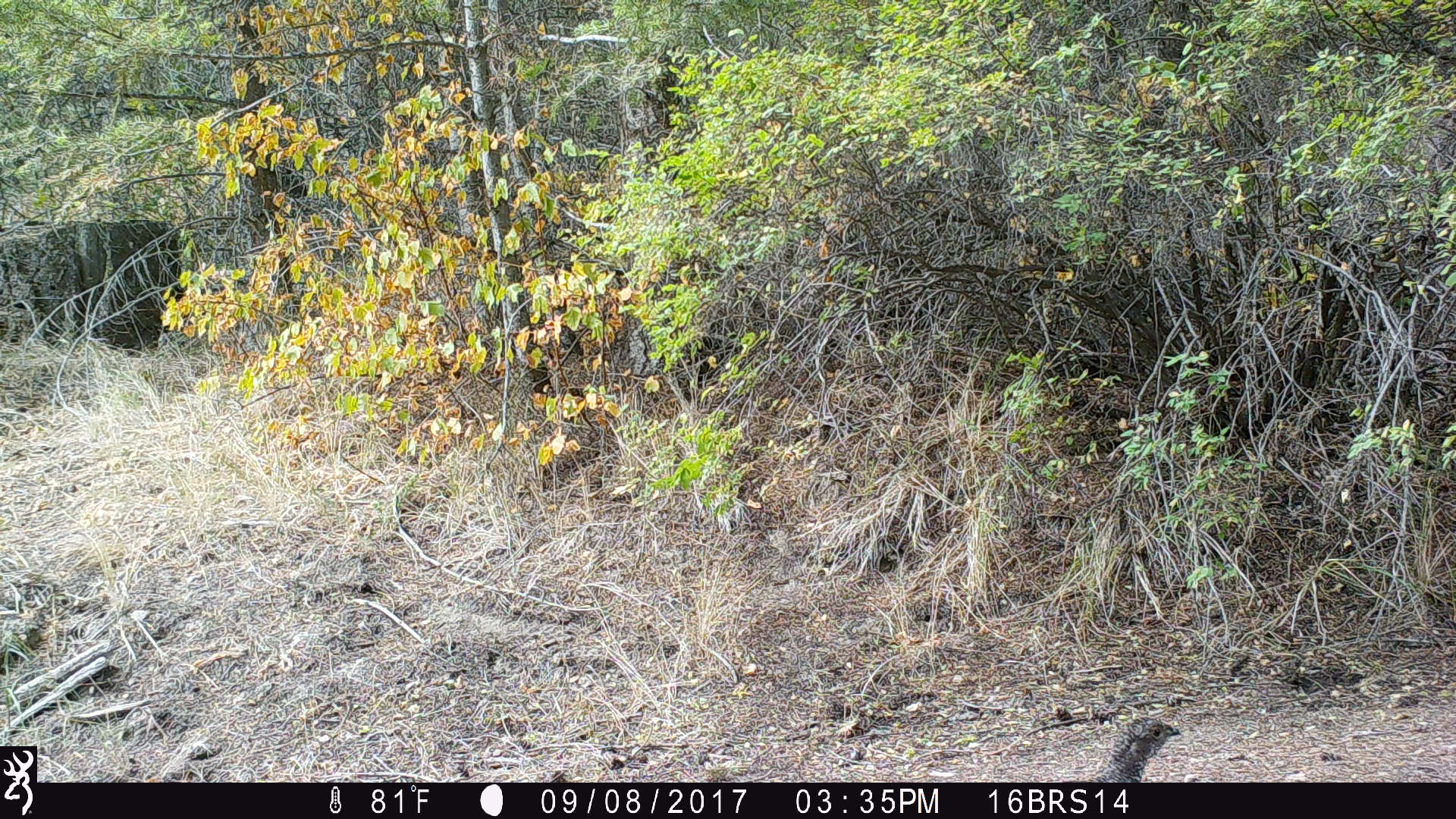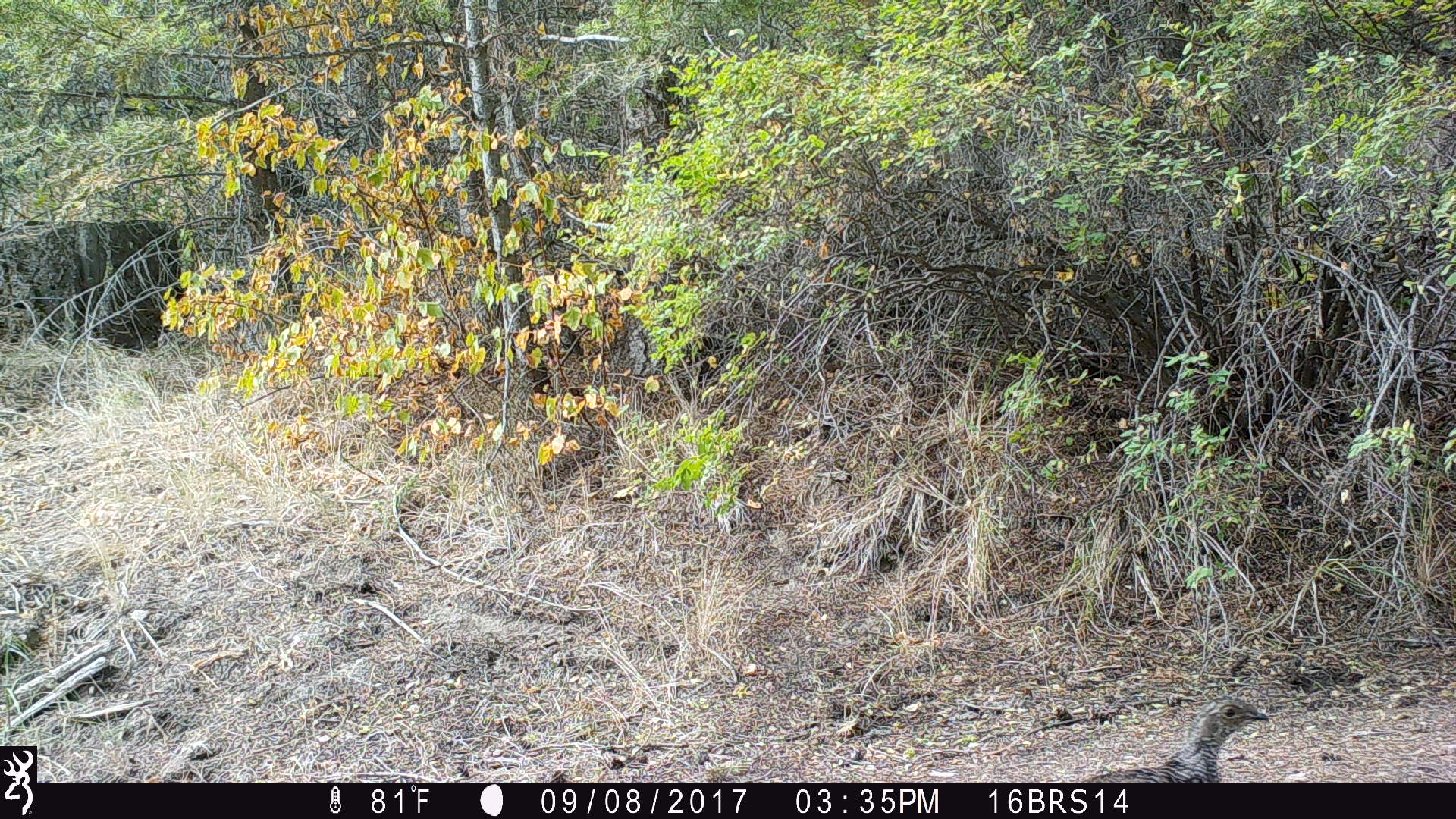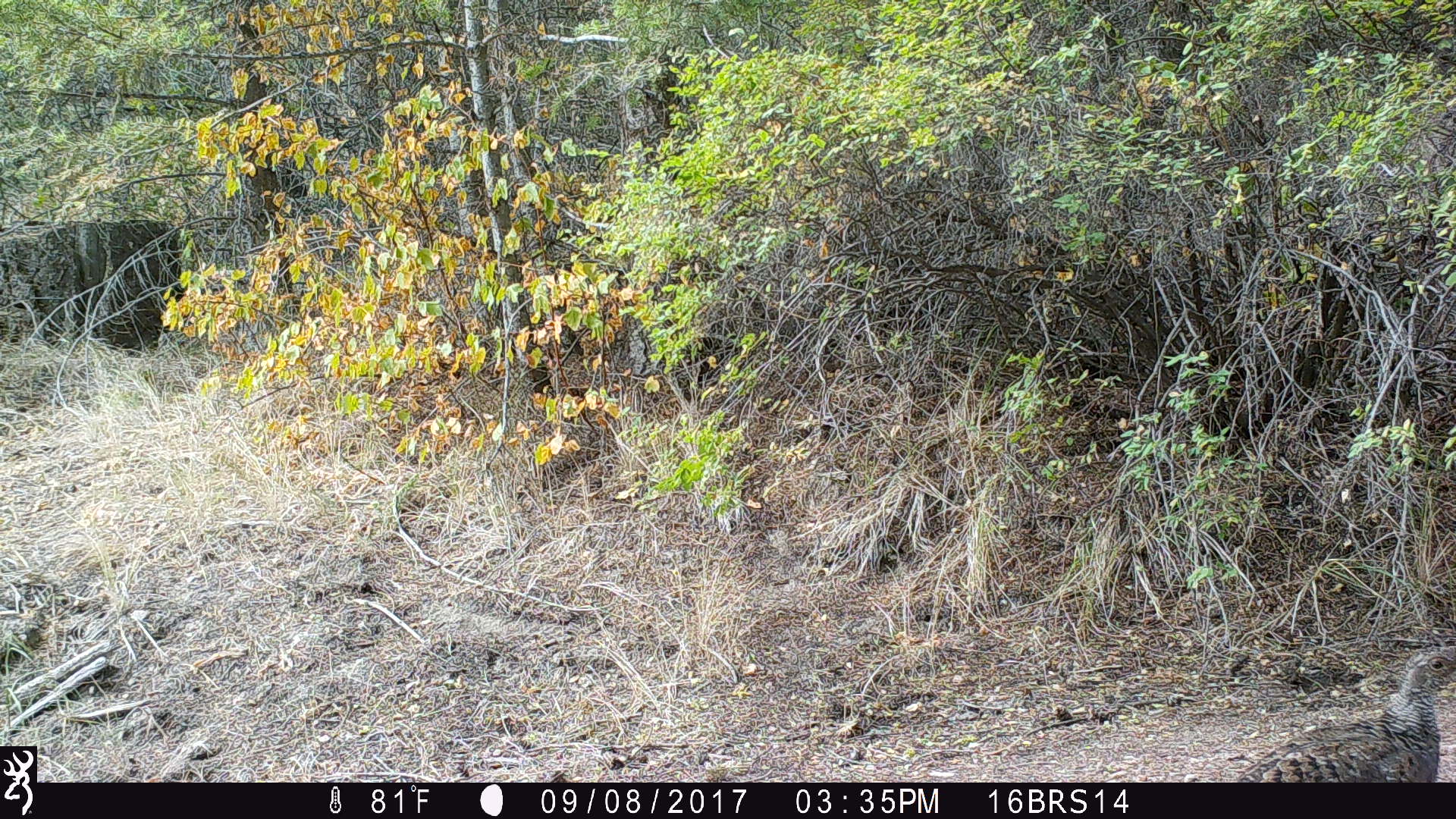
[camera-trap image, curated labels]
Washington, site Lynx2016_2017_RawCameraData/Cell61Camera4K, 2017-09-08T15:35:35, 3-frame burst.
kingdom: Animalia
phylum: Chordata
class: Aves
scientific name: Aves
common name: birds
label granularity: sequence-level